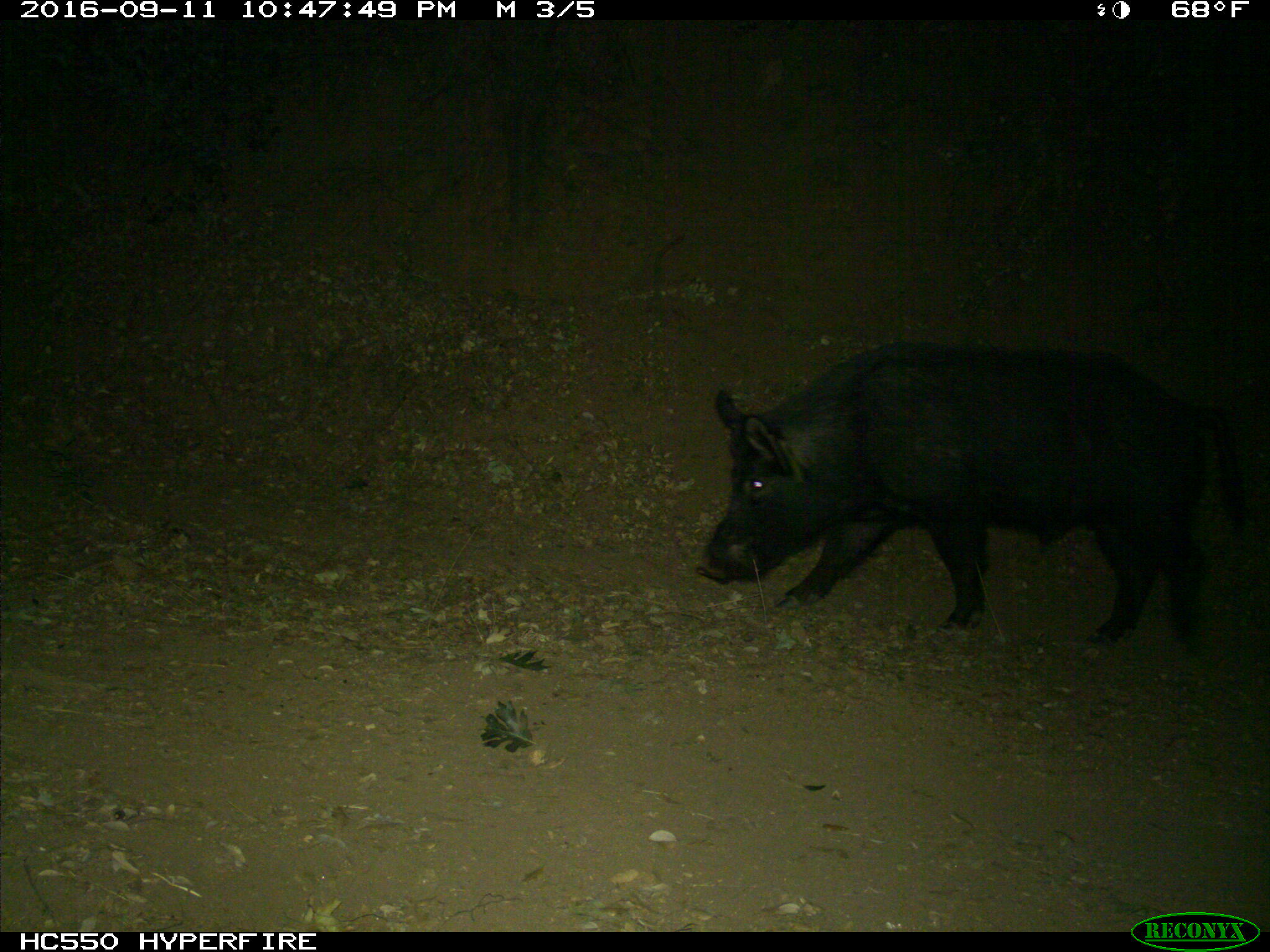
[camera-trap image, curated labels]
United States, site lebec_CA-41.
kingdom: Animalia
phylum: Chordata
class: Mammalia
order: Artiodactyla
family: Suidae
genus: Sus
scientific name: Sus scrofa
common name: wild boar